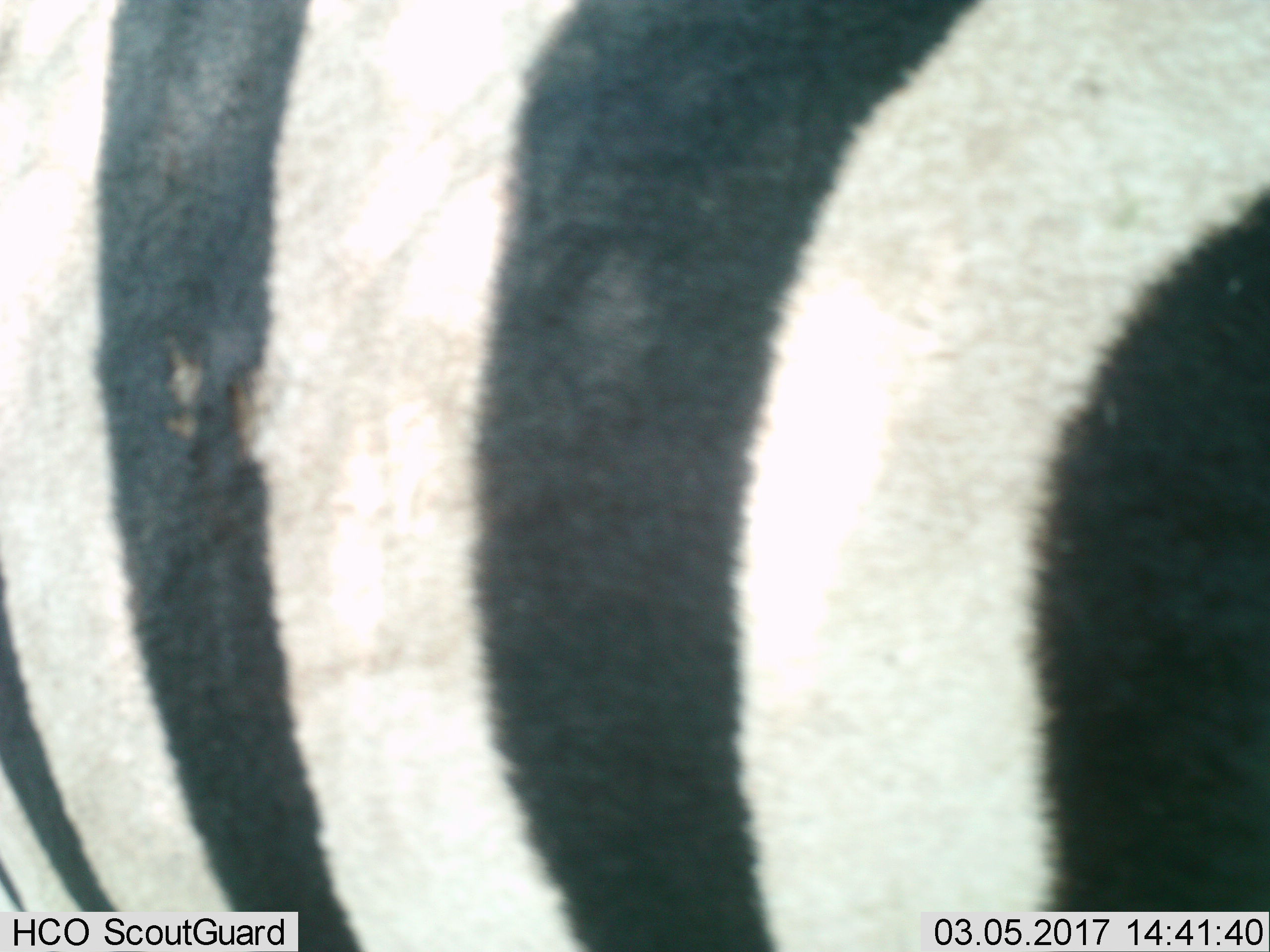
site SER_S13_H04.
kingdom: Animalia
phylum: Chordata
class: Mammalia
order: Perissodactyla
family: Equidae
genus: Equus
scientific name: Equus quagga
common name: plains zebra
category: zebraplains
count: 1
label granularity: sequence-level